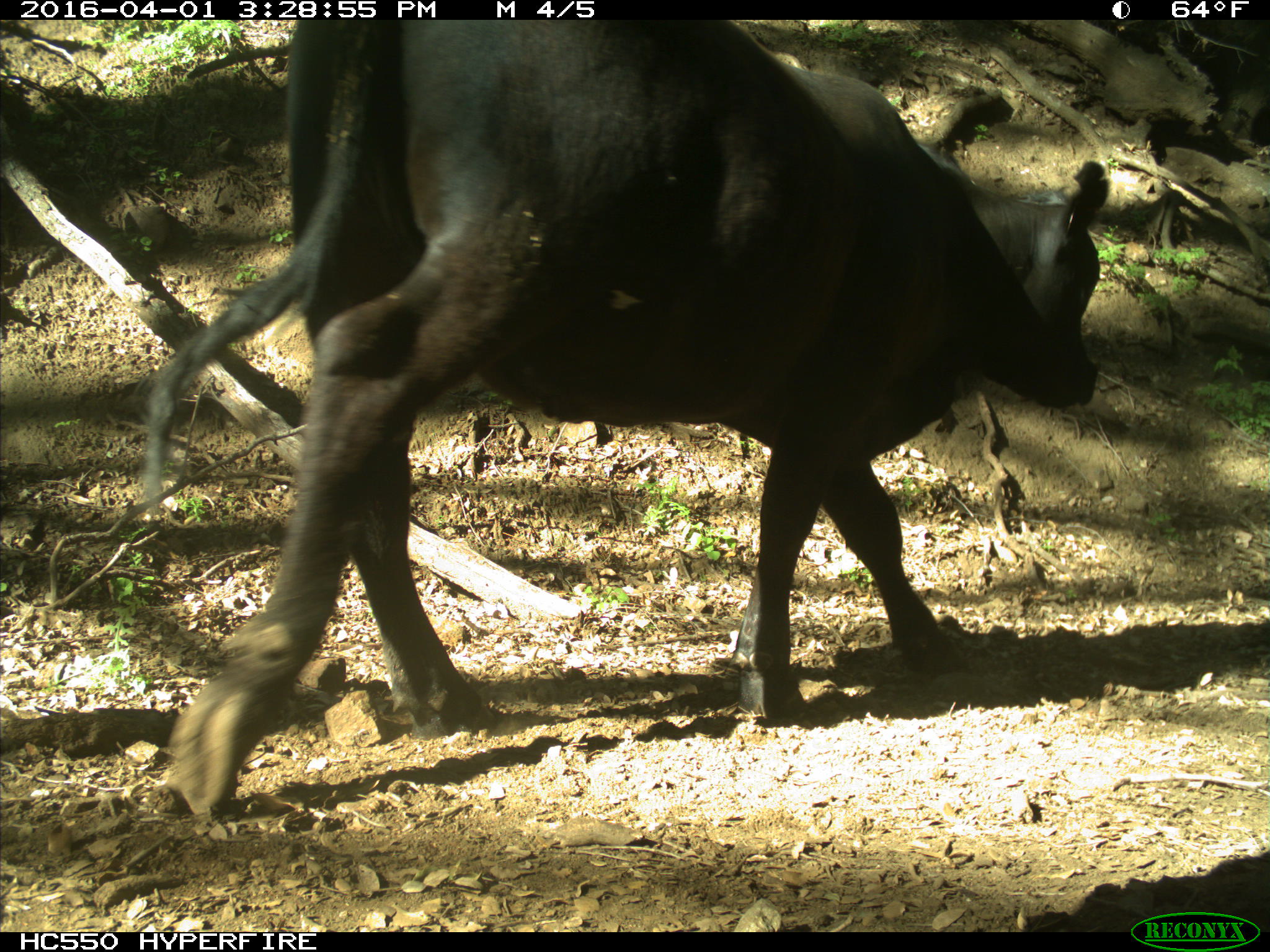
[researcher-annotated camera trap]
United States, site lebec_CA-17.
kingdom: Animalia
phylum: Chordata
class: Mammalia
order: Artiodactyla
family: Bovidae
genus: Bos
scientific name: Bos taurus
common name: domestic cow